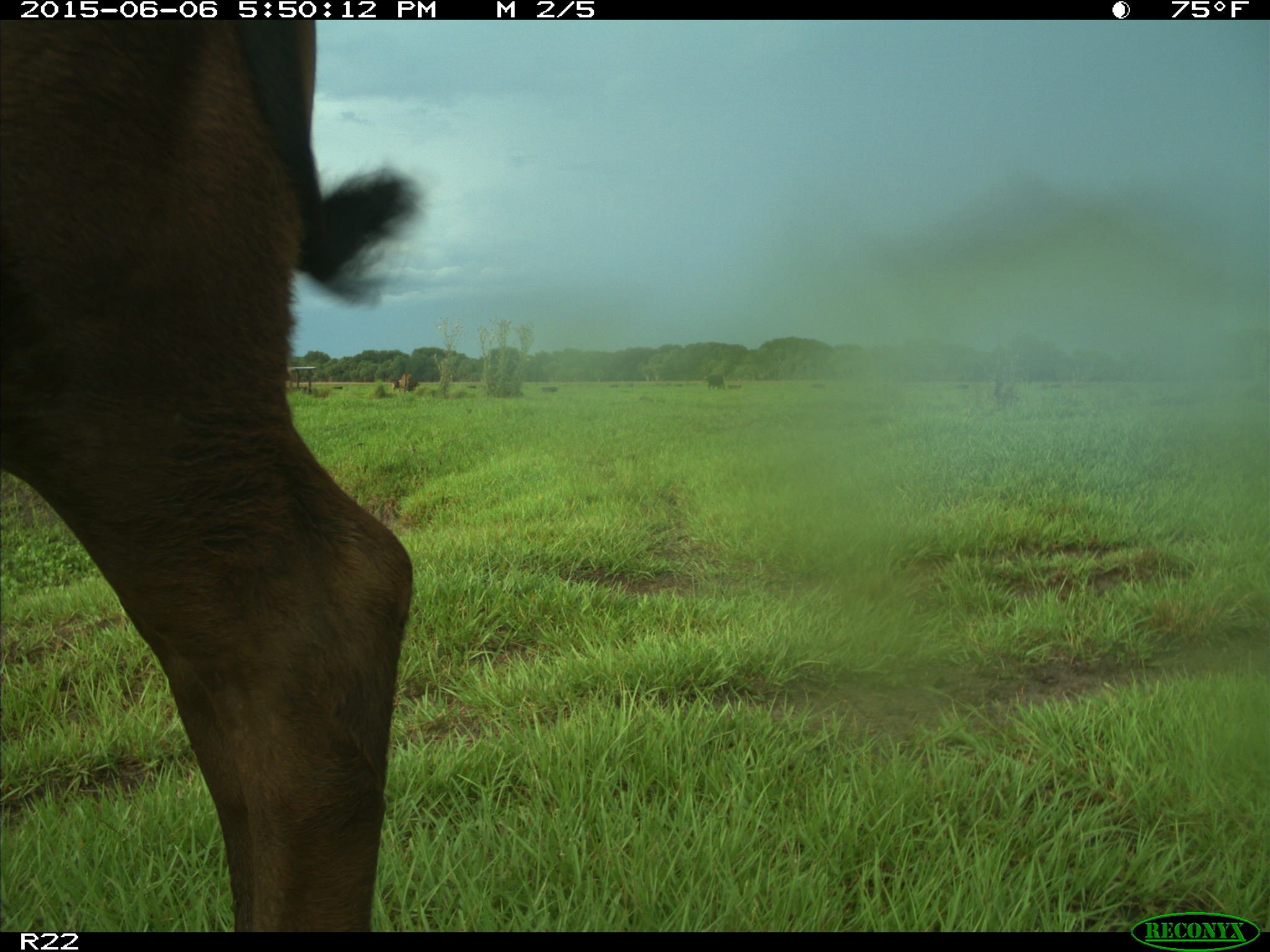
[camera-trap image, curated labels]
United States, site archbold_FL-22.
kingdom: Animalia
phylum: Chordata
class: Mammalia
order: Artiodactyla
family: Bovidae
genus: Bos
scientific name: Bos taurus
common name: domestic cow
Bos taurus (domestic cow).